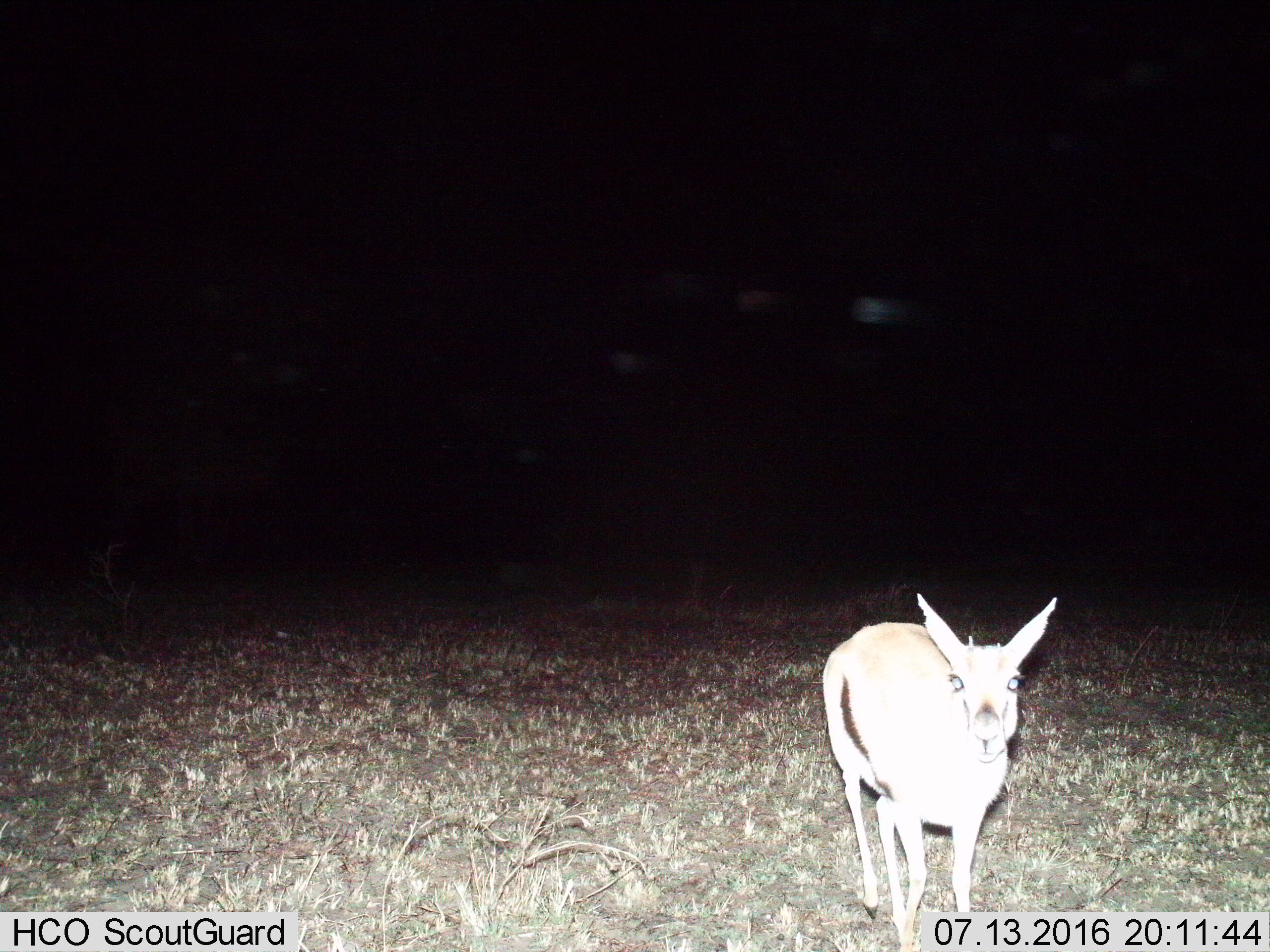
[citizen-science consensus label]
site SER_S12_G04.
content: unidentified animal